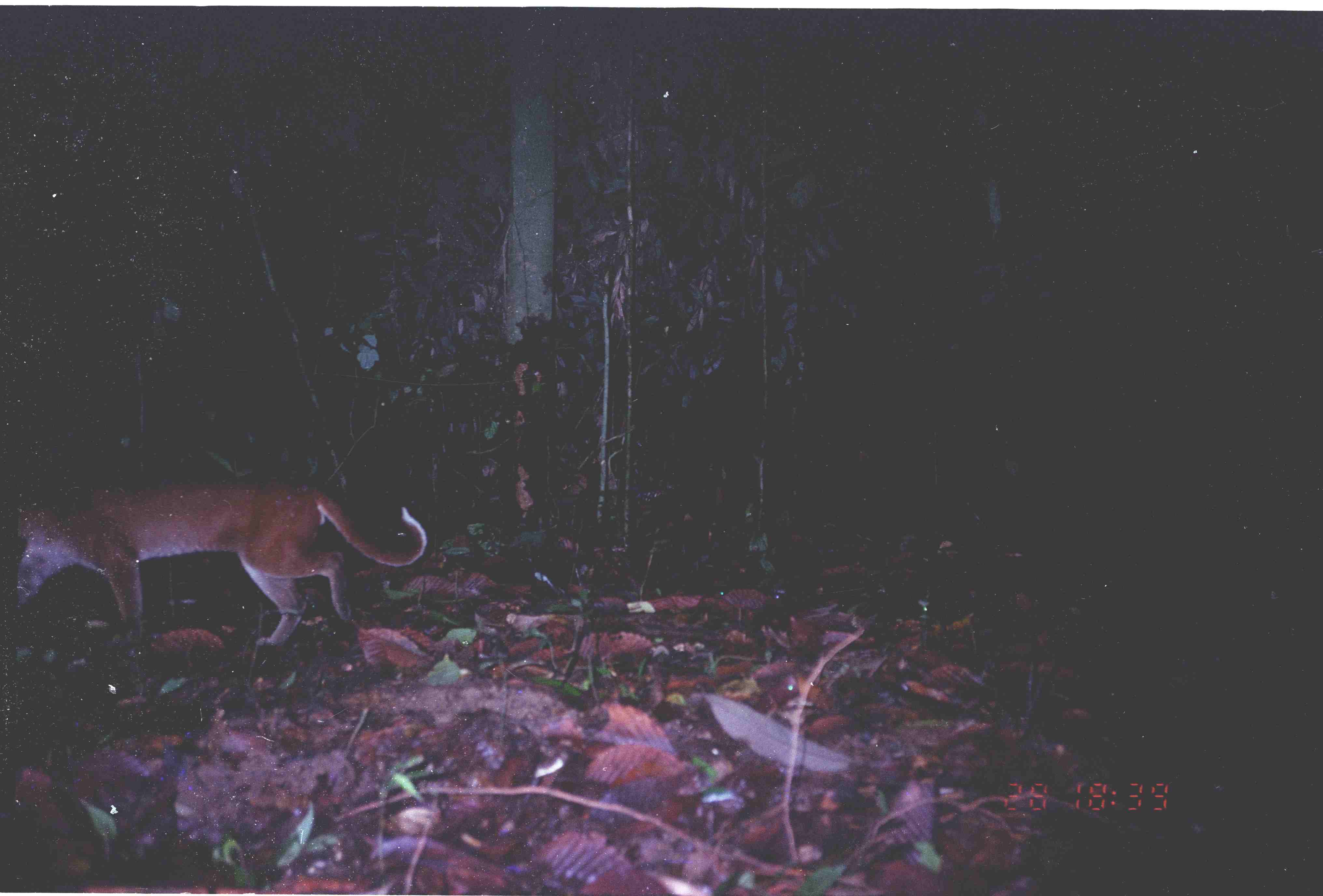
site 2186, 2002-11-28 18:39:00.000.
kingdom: Animalia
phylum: Chordata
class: Mammalia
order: Carnivora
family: Felidae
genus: Catopuma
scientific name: Catopuma temminckii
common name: asian golden cat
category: pardofelis temminckii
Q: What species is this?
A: Pardofelis temminckii (asian golden cat) (Catopuma temminckii).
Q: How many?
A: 1.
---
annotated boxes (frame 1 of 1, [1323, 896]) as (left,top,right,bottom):
pardofelis temminckii: (17,482,428,649)